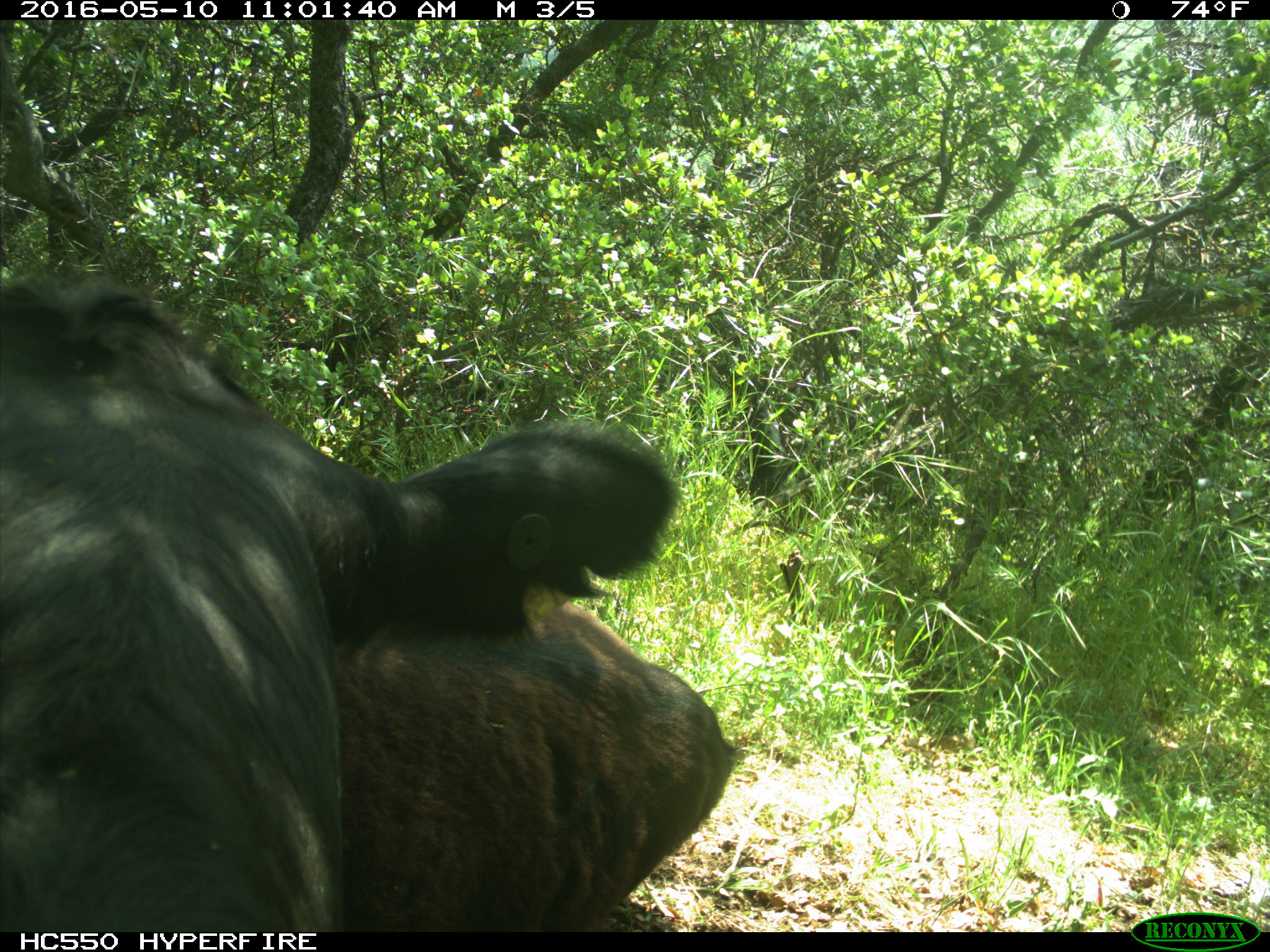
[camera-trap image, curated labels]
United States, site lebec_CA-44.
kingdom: Animalia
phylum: Chordata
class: Mammalia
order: Artiodactyla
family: Bovidae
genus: Bos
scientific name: Bos taurus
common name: domestic cow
Bos taurus (domestic cow).